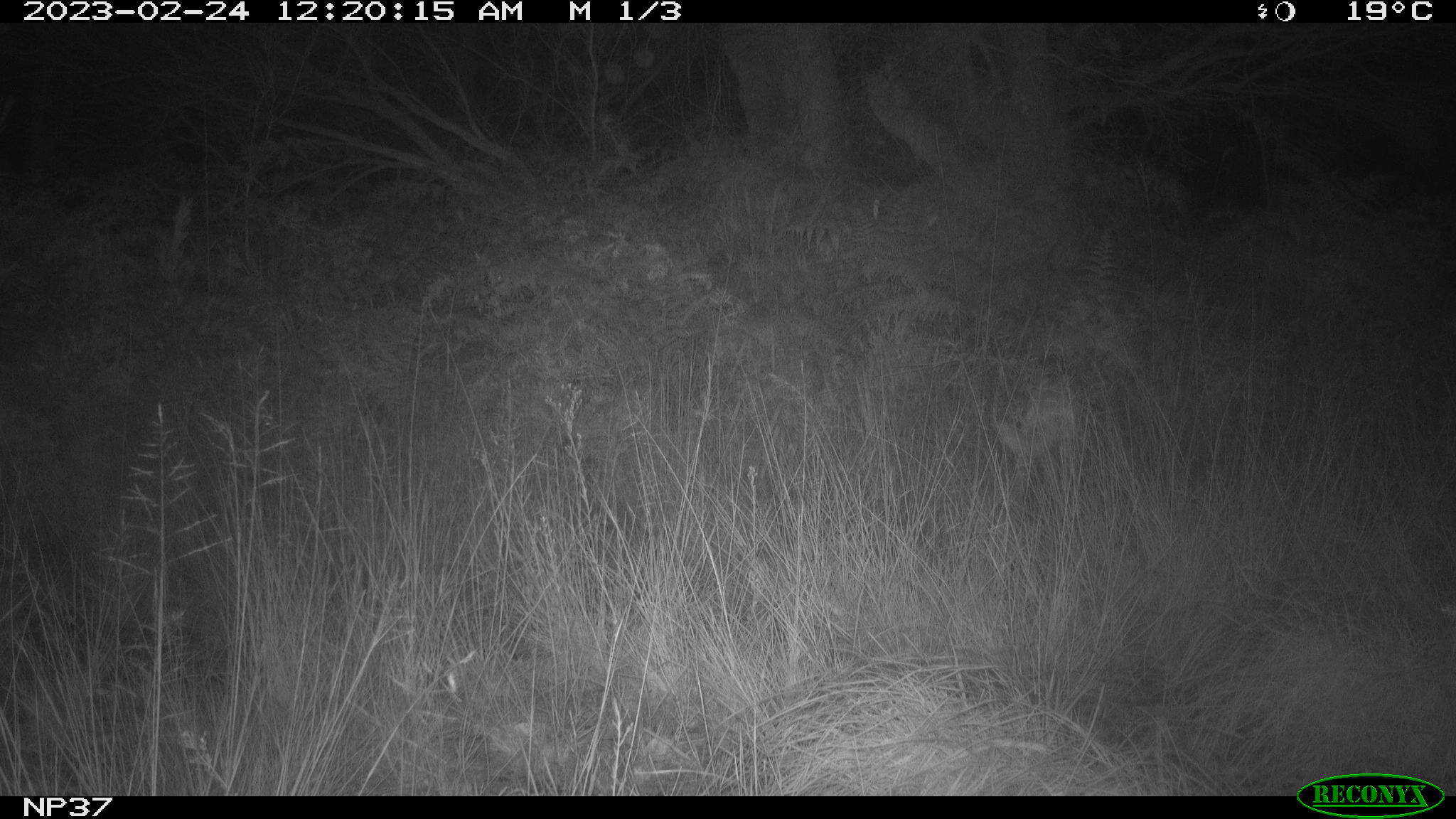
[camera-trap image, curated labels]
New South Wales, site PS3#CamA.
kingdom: Animalia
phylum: Chordata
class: Mammalia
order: Carnivora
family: Canidae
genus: Canis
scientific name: Canis familiaris dingo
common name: dingo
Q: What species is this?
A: Dingo (Canis familiaris dingo).